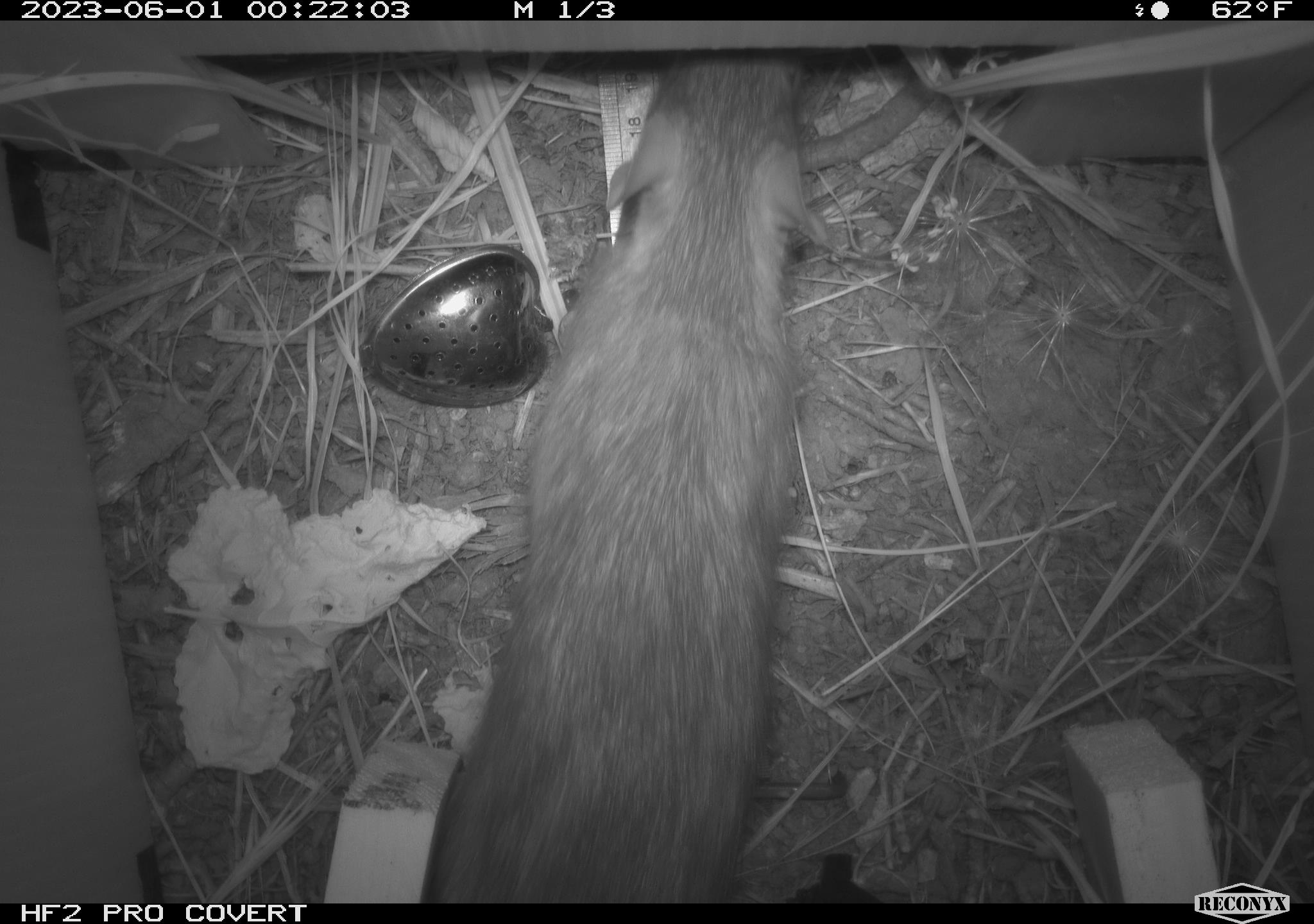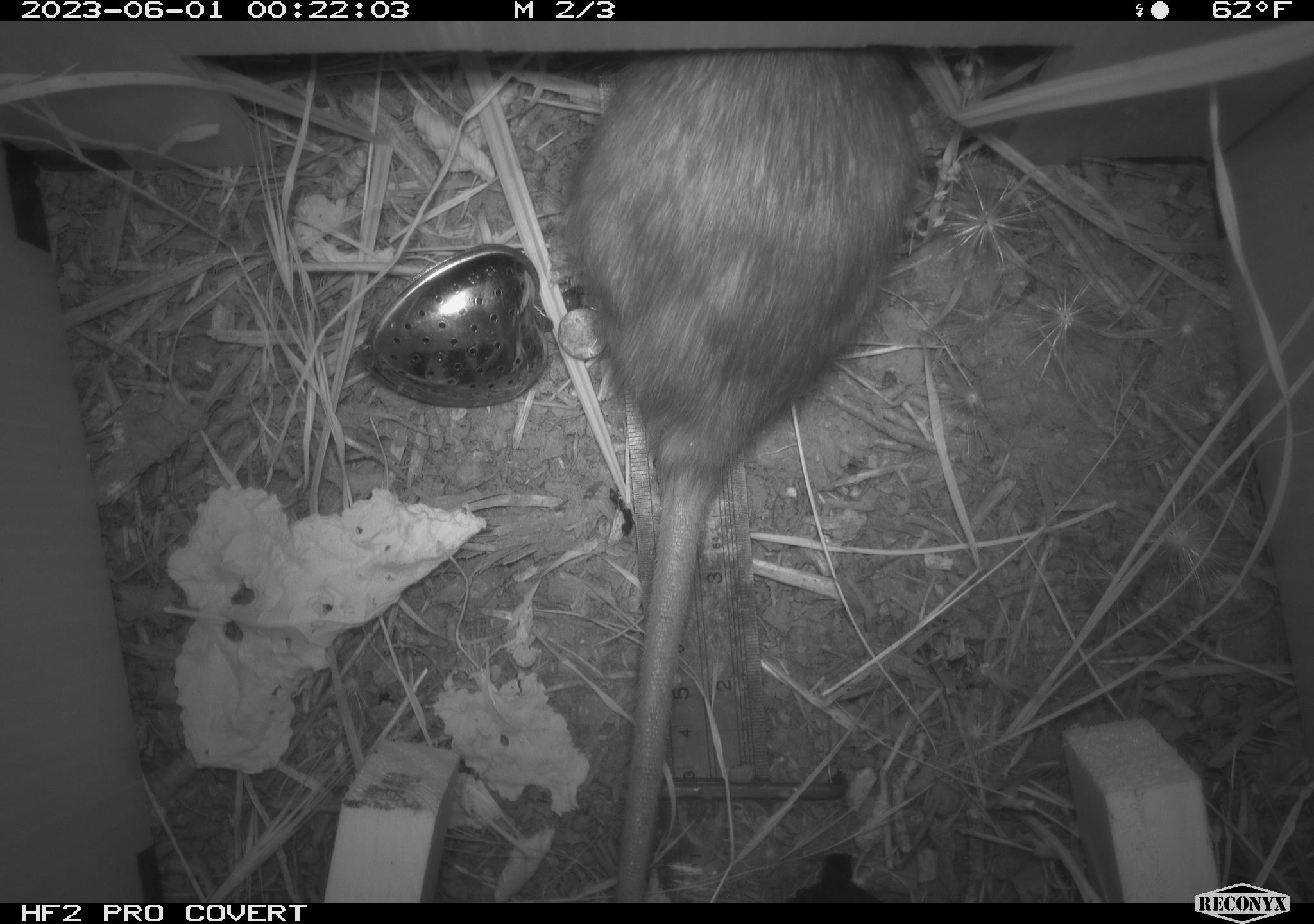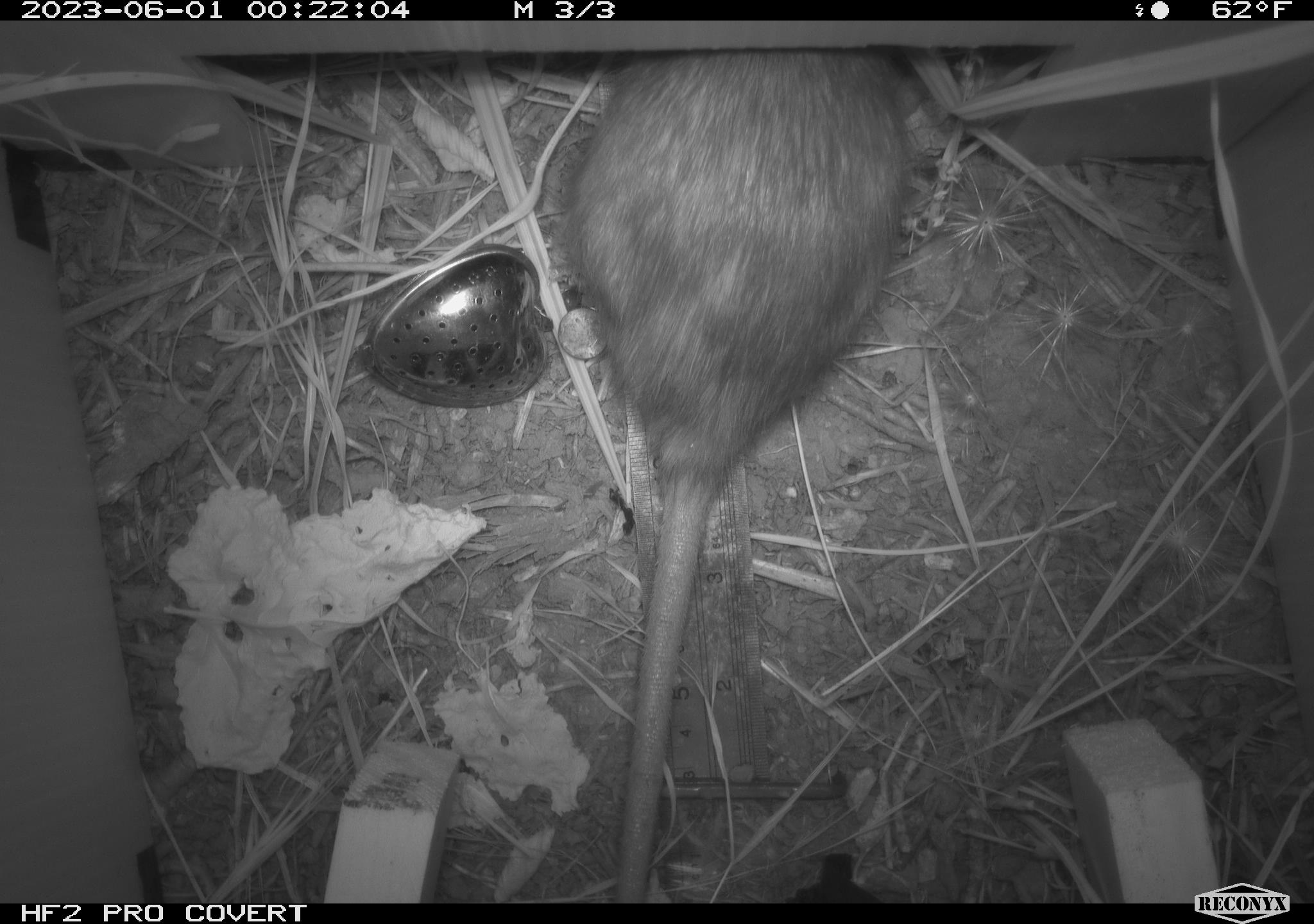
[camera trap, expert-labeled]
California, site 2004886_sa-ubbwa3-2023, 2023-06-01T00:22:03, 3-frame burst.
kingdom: Animalia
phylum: Chordata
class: Mammalia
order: Rodentia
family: Muridae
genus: Rattus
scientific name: Rattus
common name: rat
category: rattus species